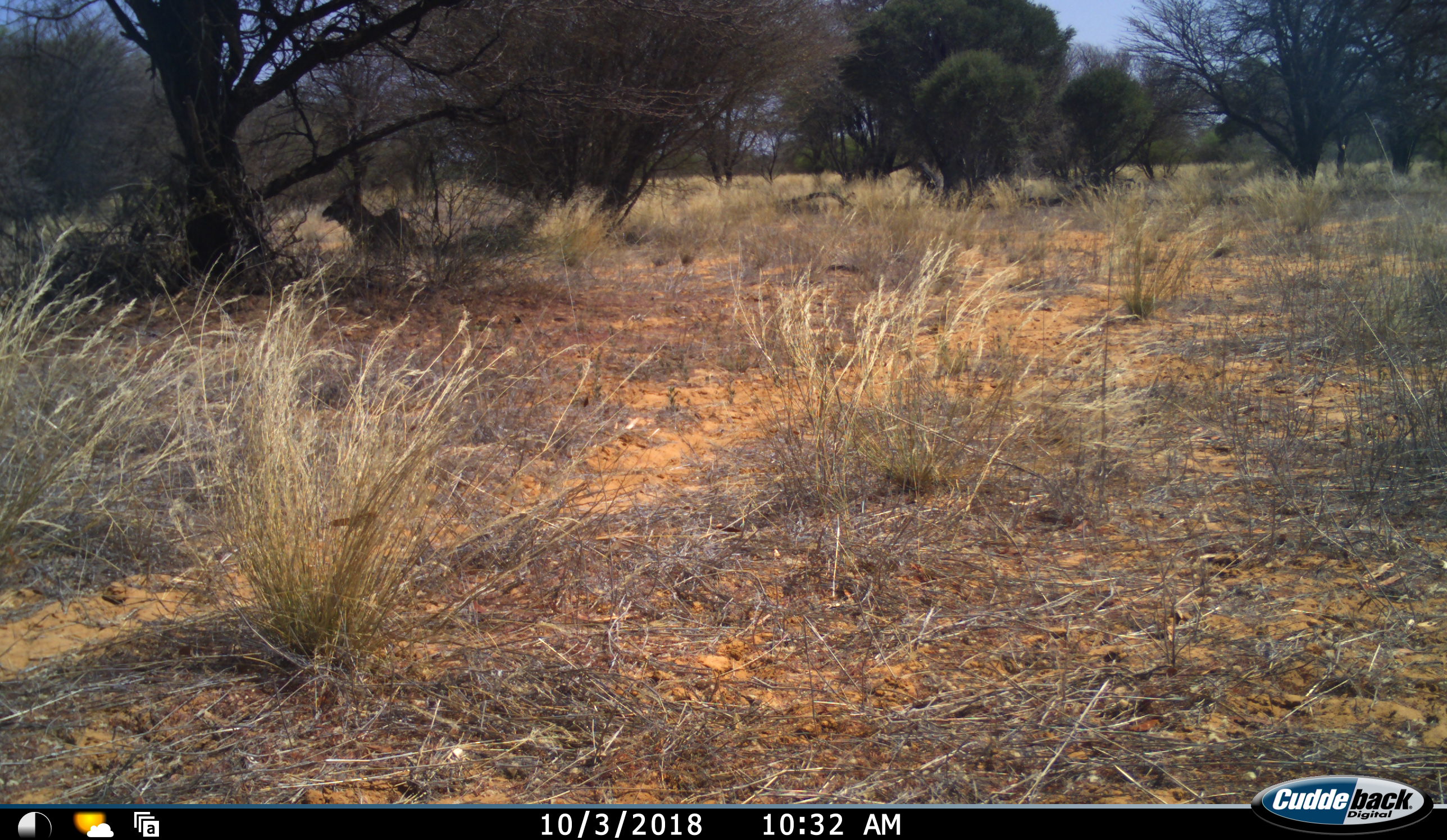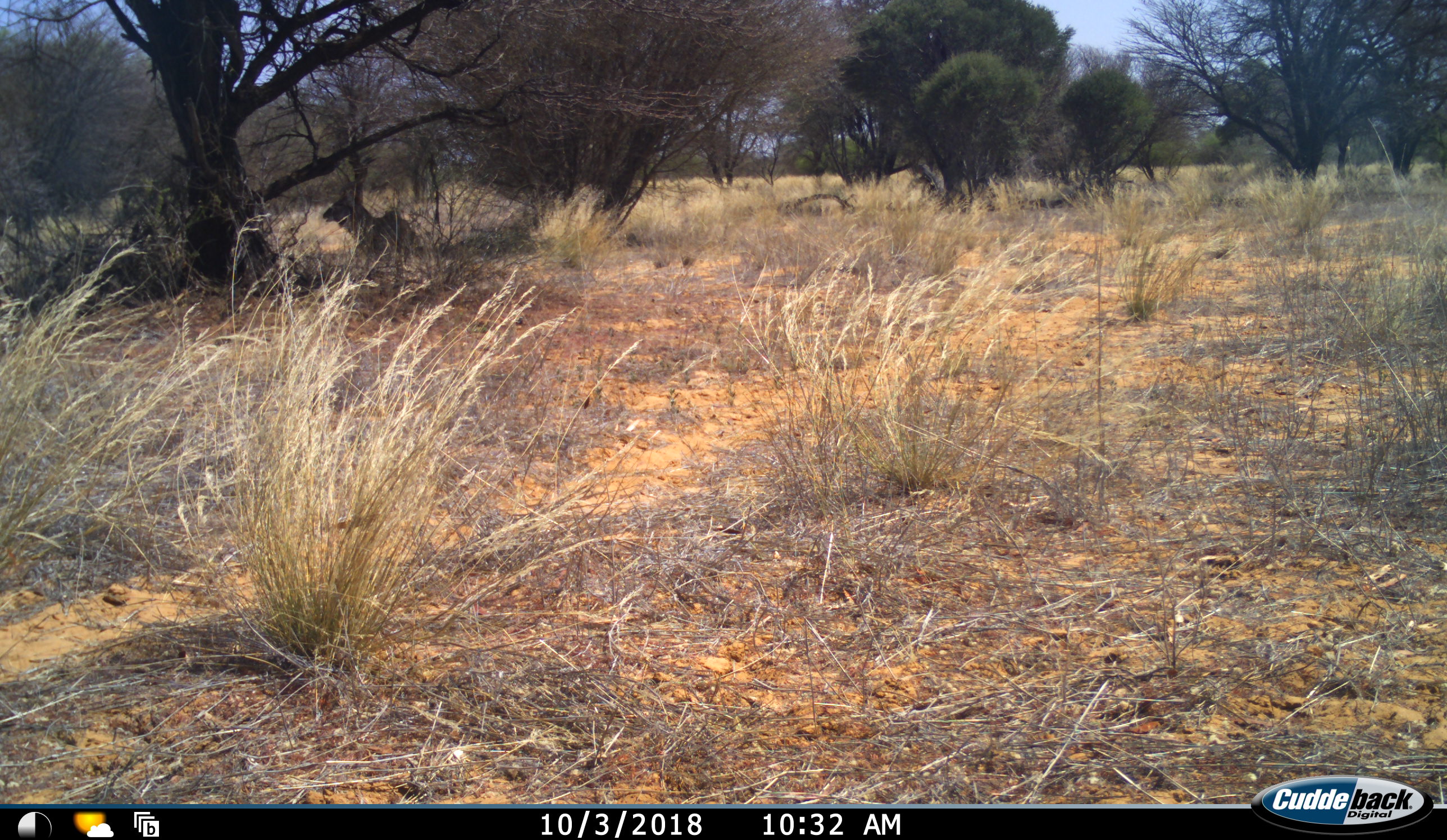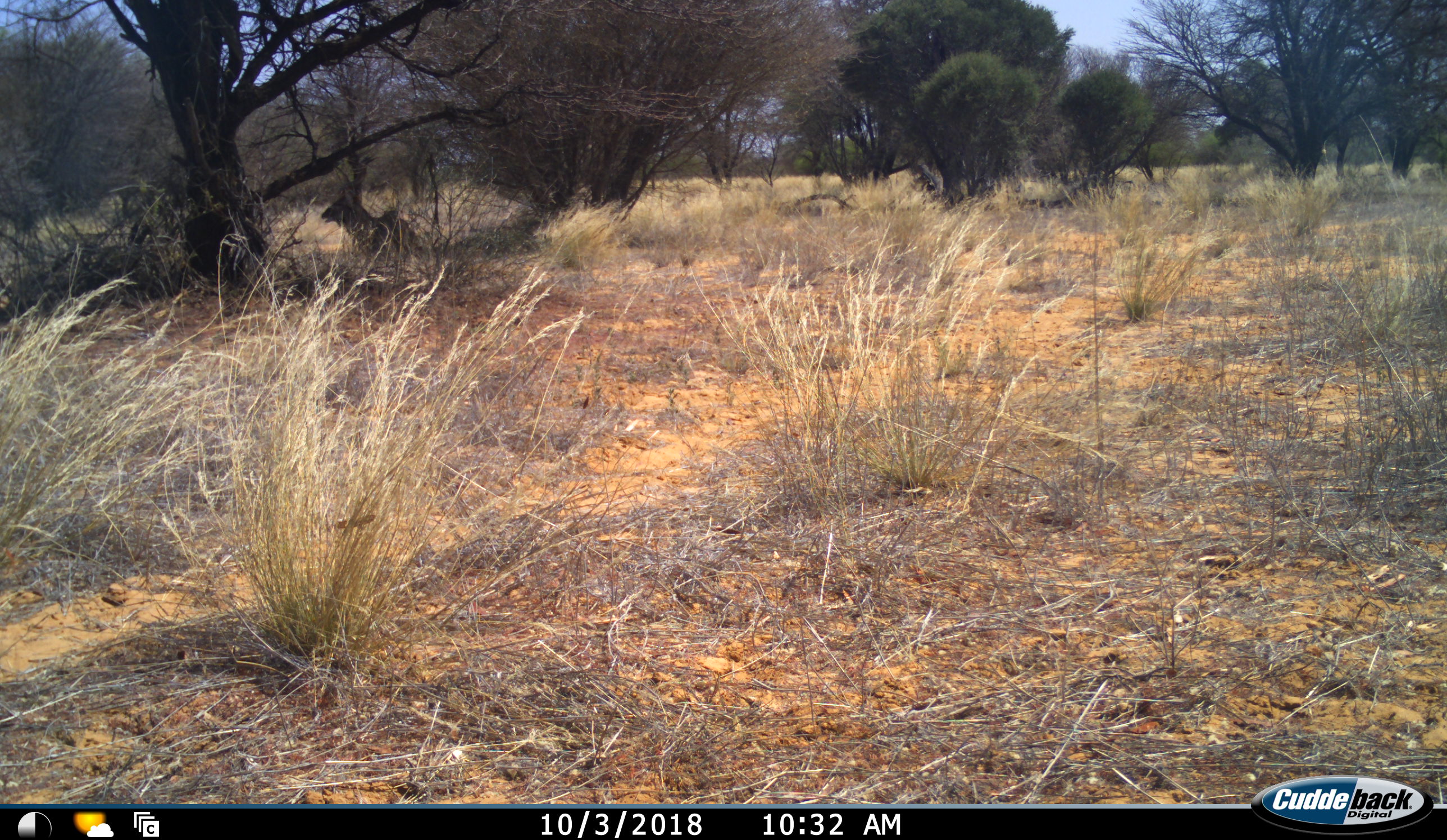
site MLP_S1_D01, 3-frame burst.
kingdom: Animalia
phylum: Chordata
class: Mammalia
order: Artiodactyla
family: Bovidae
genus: Tragelaphus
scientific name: Tragelaphus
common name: kudu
Kudu (Tragelaphus), count 1. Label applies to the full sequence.